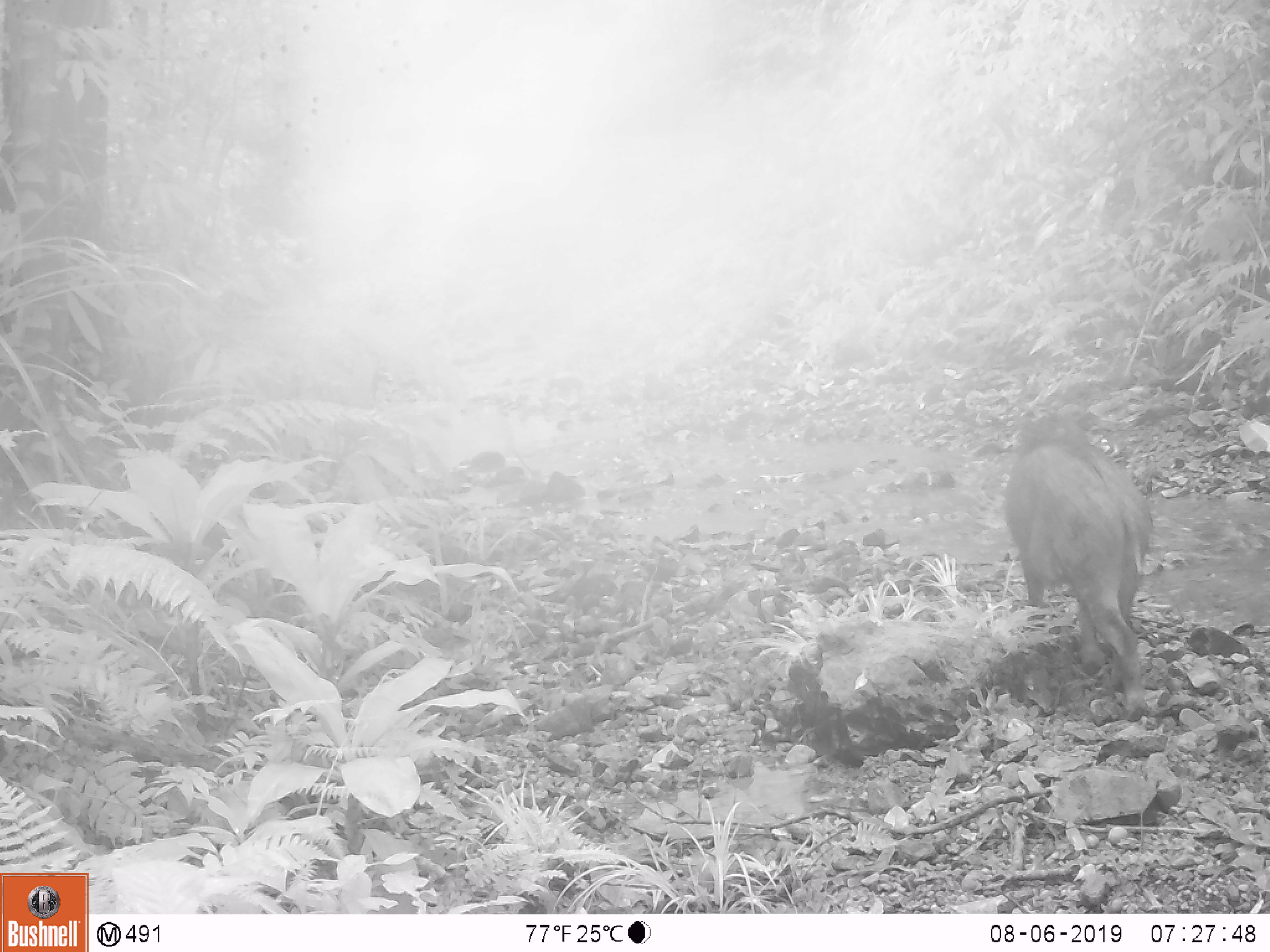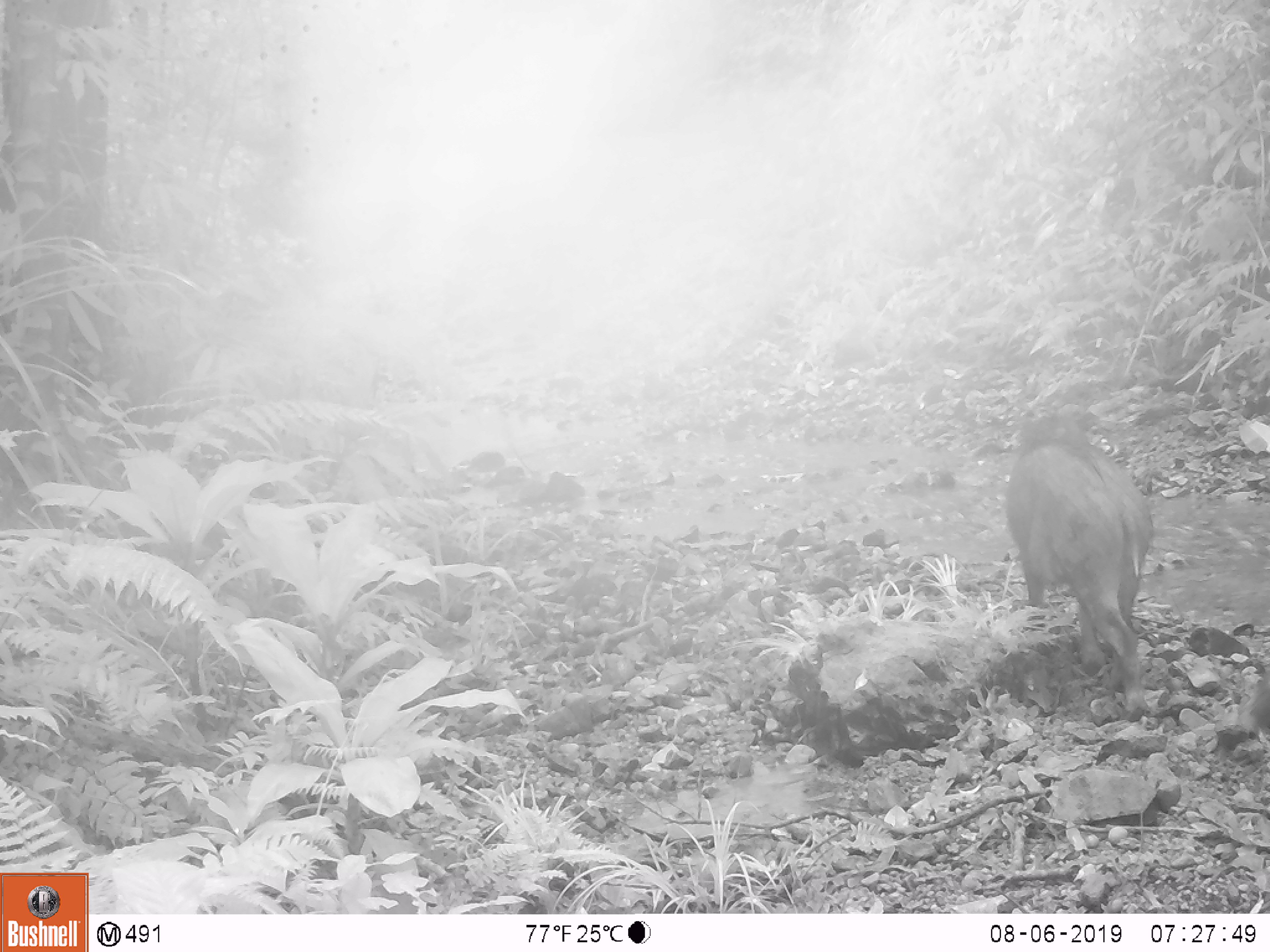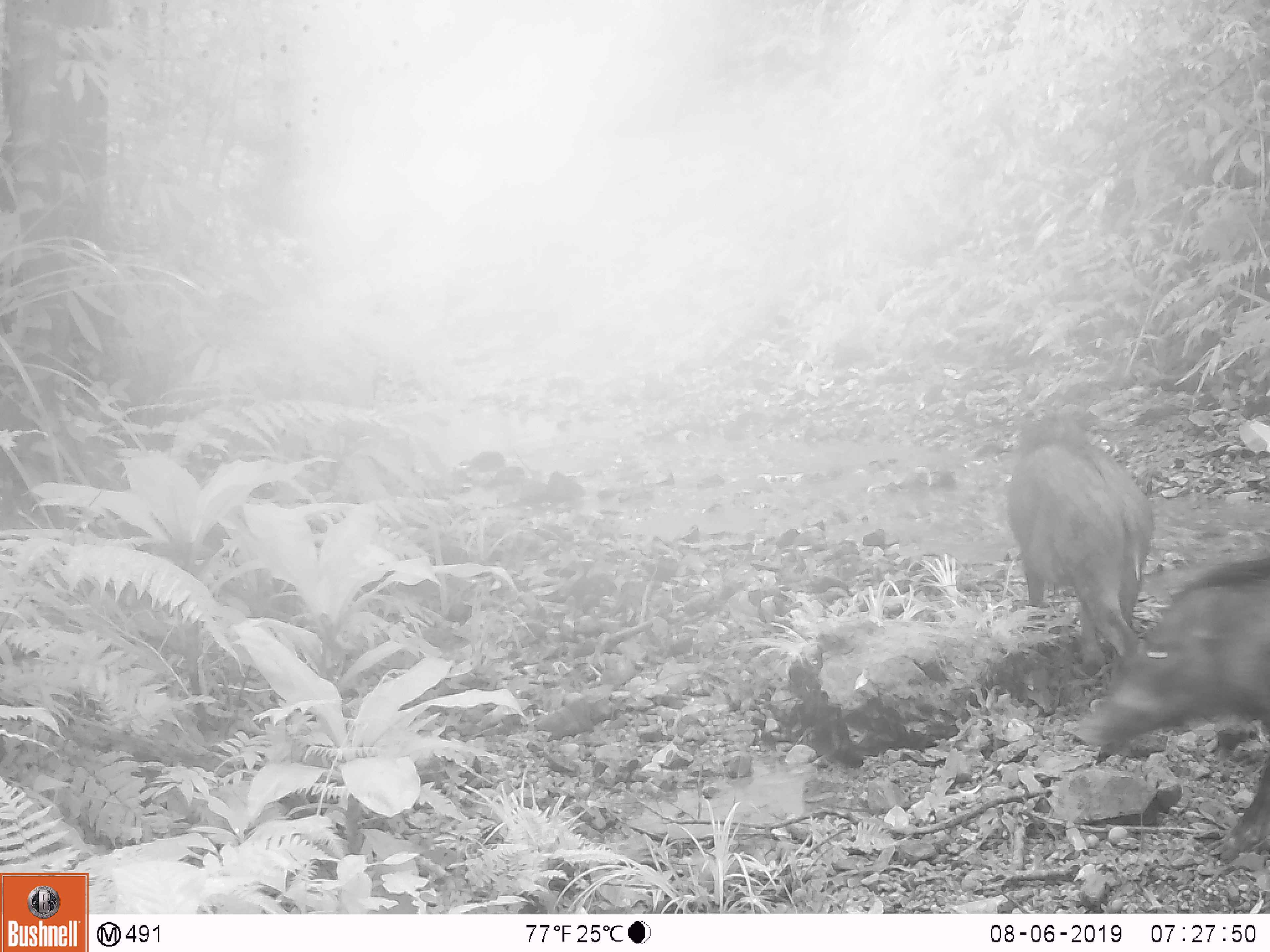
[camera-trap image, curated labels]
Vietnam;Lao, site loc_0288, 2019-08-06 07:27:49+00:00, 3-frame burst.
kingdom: Animalia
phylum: Chordata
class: Mammalia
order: Artiodactyla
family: Suidae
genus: Sus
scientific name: Sus scrofa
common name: eurasian wild pig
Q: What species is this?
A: Eurasian wild pig (Sus scrofa).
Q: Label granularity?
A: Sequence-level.